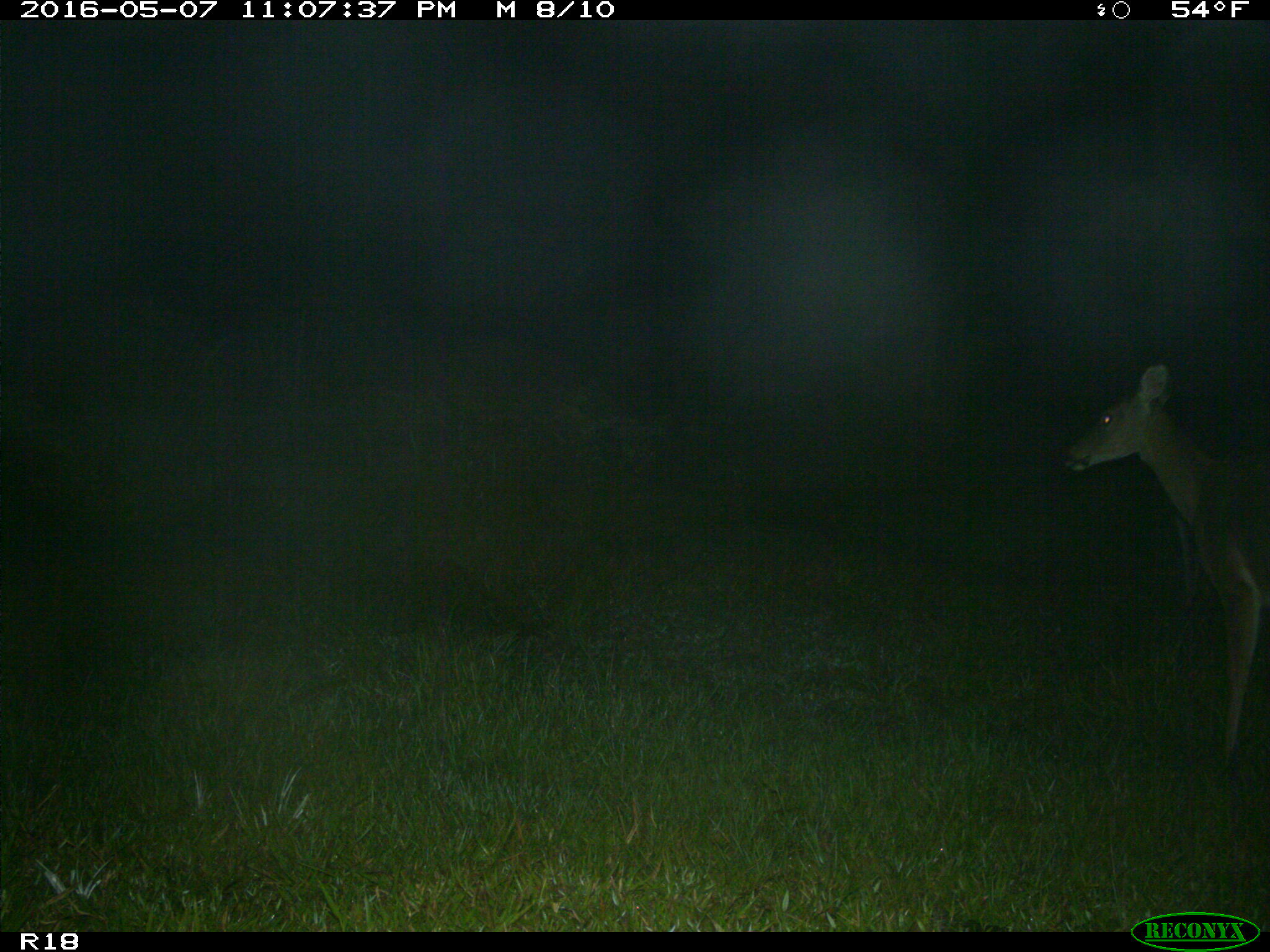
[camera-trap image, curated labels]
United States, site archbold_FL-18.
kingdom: Animalia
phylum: Chordata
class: Mammalia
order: Artiodactyla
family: Cervidae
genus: Odocoileus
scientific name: Odocoileus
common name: deer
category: unidentified deer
Unidentified deer (deer) (Odocoileus).